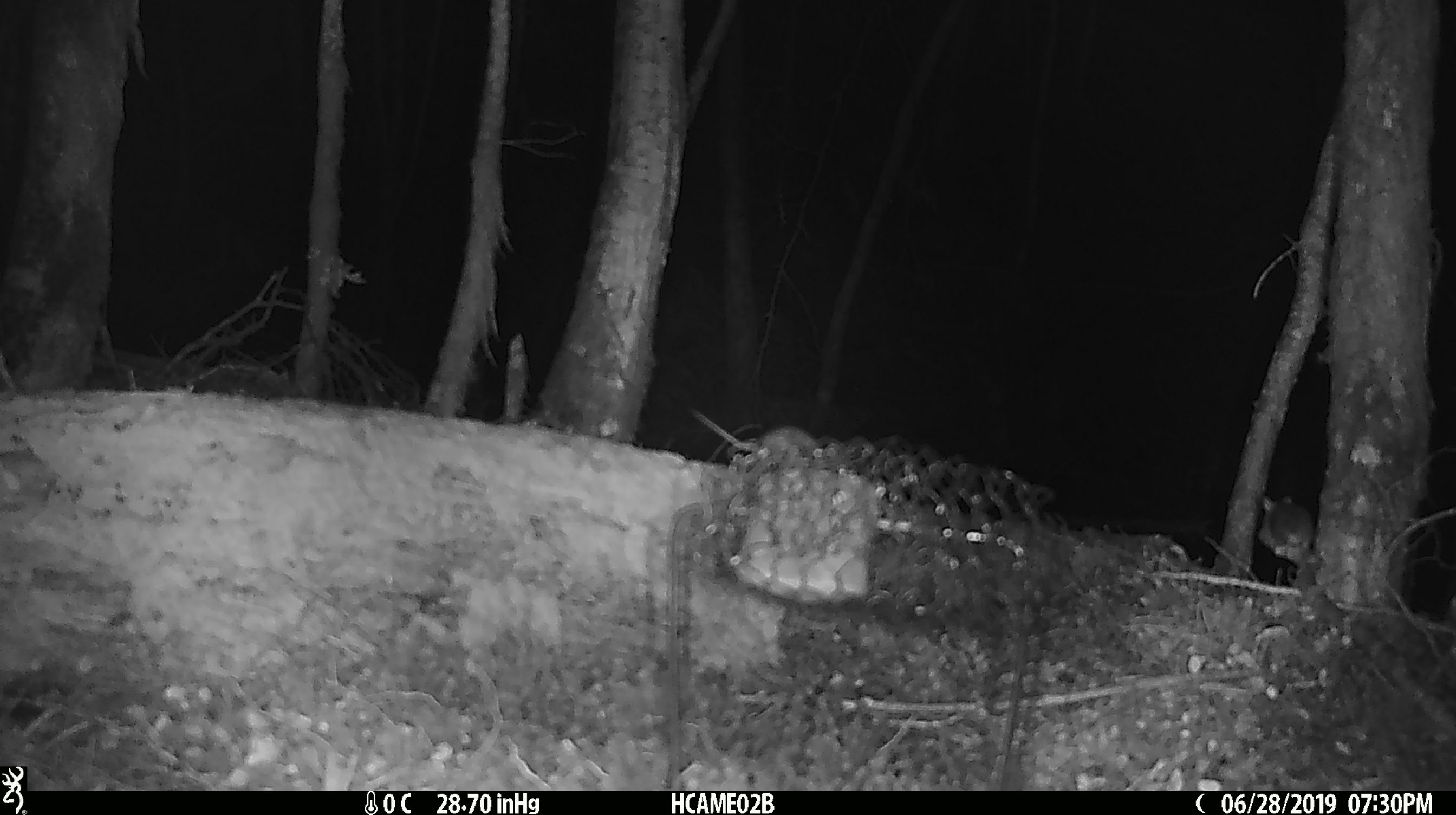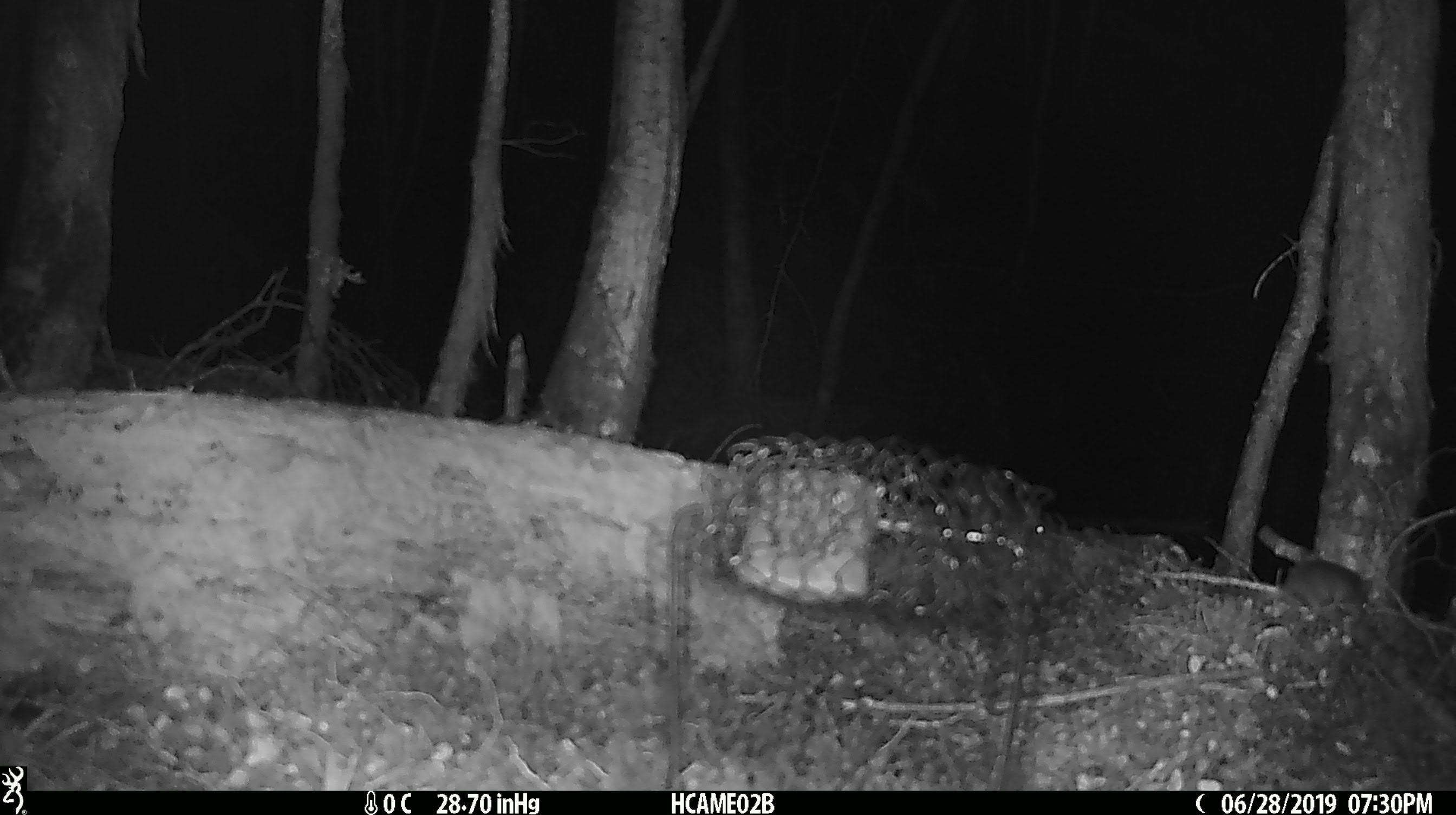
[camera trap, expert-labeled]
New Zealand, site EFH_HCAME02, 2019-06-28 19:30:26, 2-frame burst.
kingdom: Animalia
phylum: Chordata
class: Mammalia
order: Rodentia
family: Muridae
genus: Mus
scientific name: Mus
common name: mouse